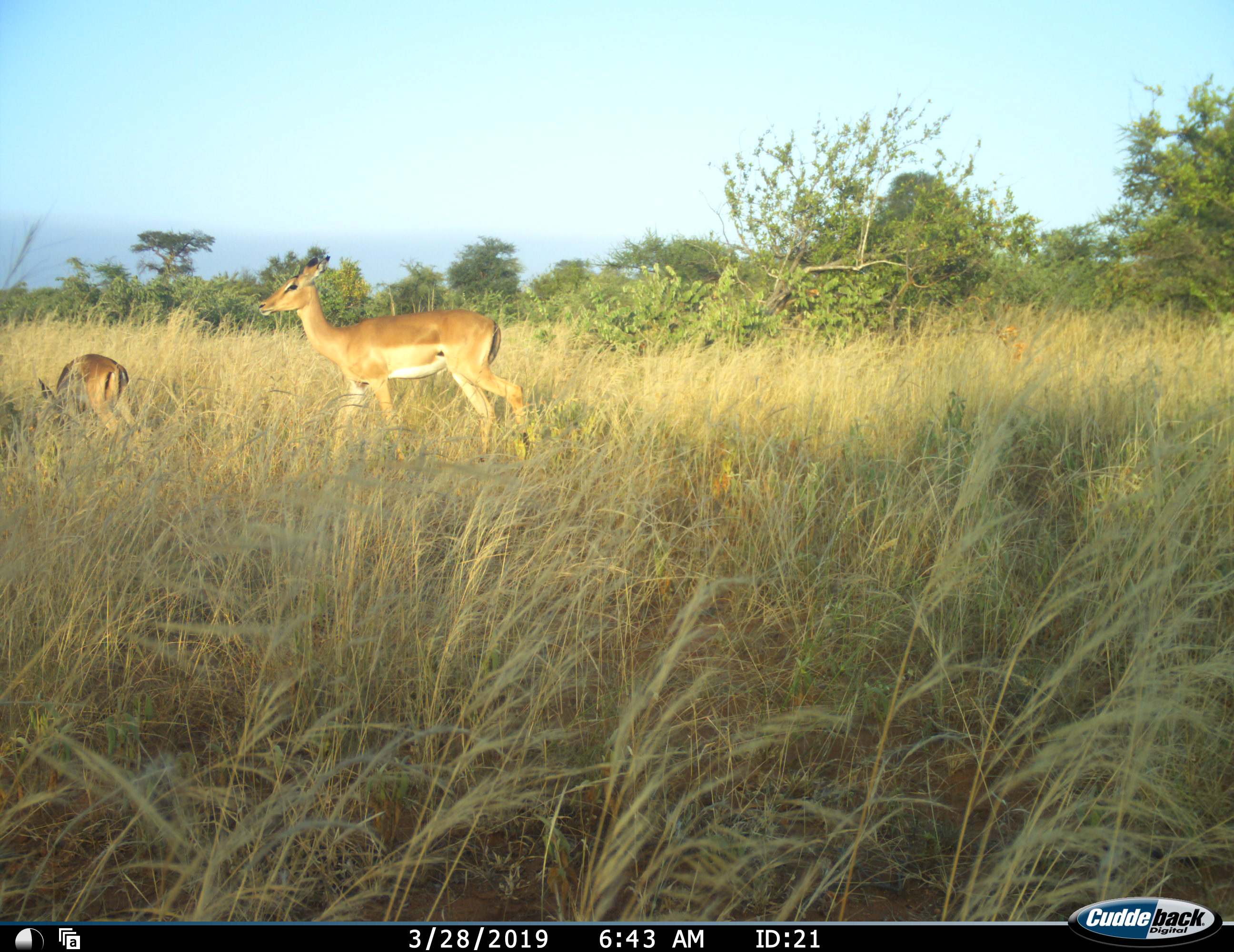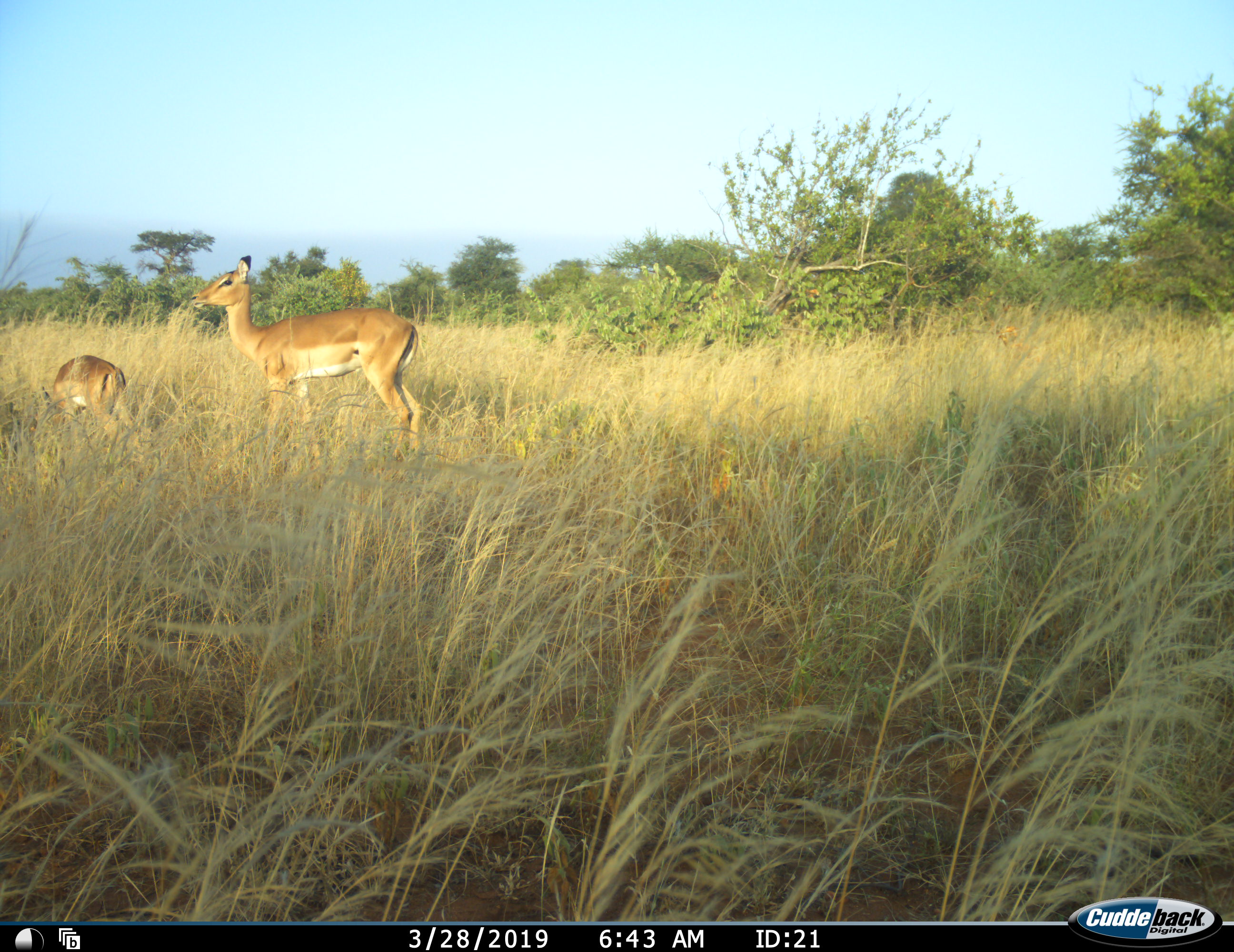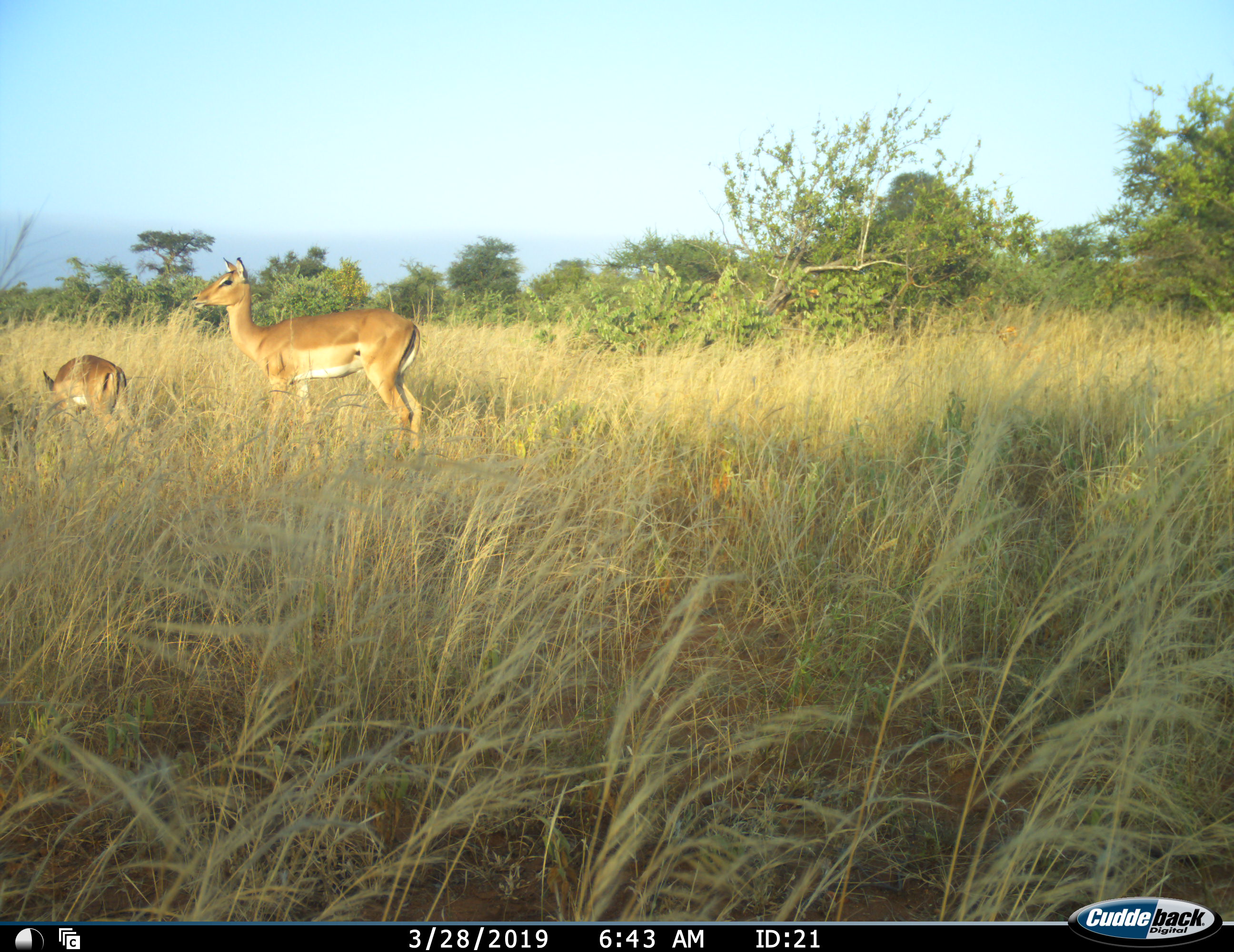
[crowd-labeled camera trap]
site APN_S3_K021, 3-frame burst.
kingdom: Animalia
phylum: Chordata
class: Mammalia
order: Artiodactyla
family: Bovidae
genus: Aepyceros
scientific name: Aepyceros melampus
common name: impala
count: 2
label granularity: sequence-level